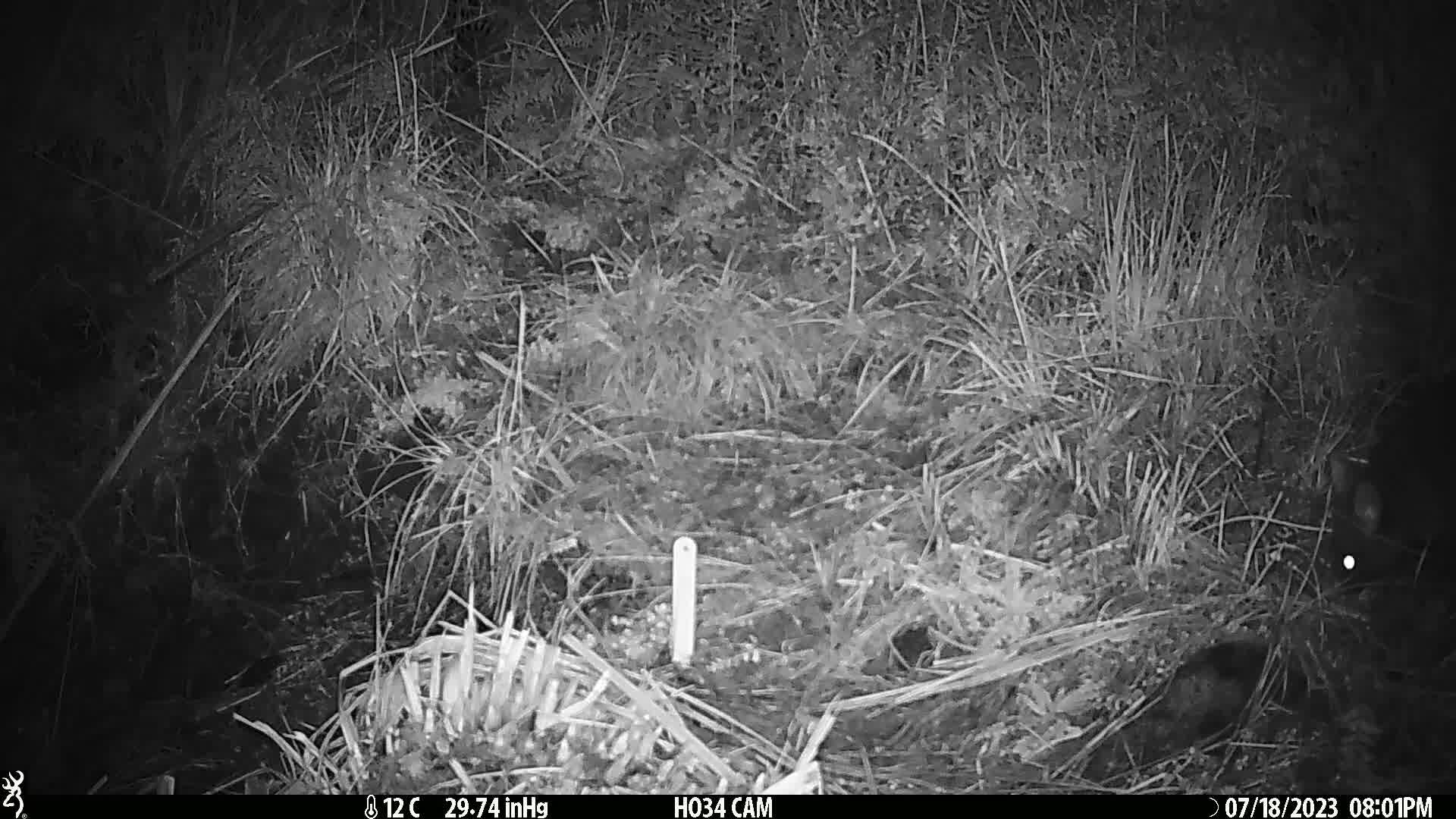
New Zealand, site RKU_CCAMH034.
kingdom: Animalia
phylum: Chordata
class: Mammalia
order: Diprotodontia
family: Phalangeridae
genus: Trichosurus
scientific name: Trichosurus vulpecula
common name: common brushtail possum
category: possum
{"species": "possum (common brushtail possum) (Trichosurus vulpecula)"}